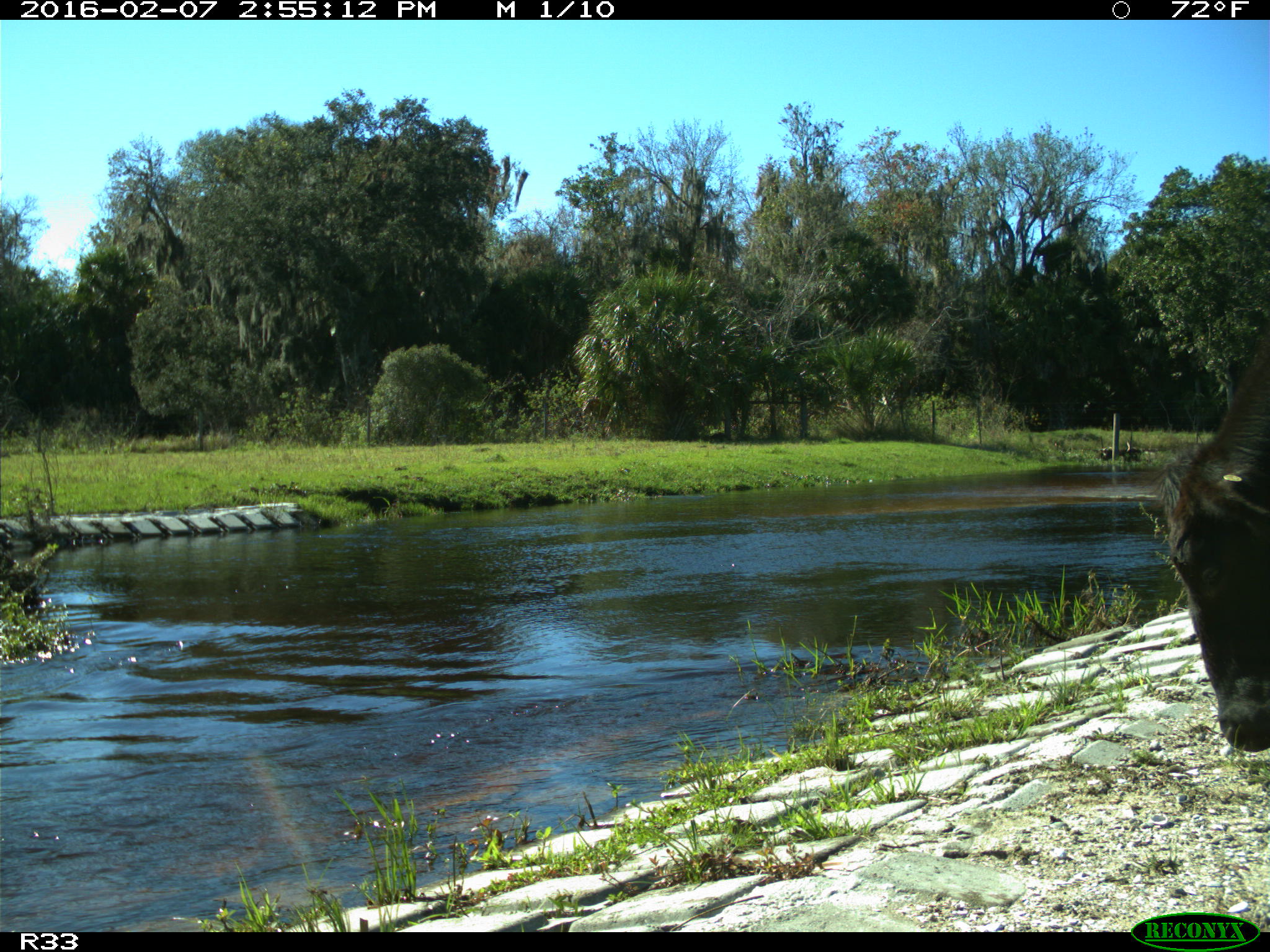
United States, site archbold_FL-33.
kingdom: Animalia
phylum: Chordata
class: Mammalia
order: Artiodactyla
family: Bovidae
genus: Bos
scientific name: Bos taurus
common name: domestic cow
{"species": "Bos taurus (domestic cow)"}